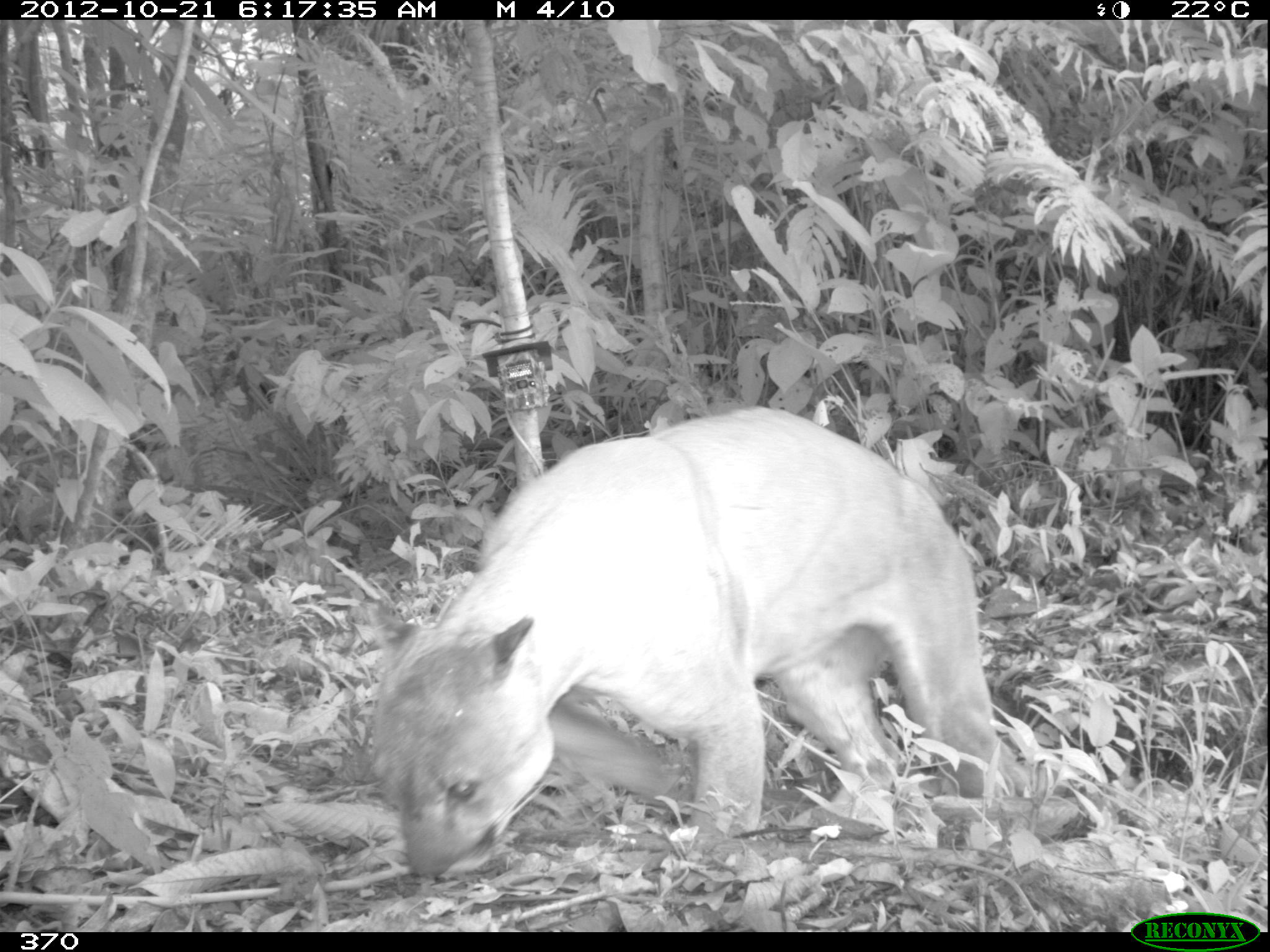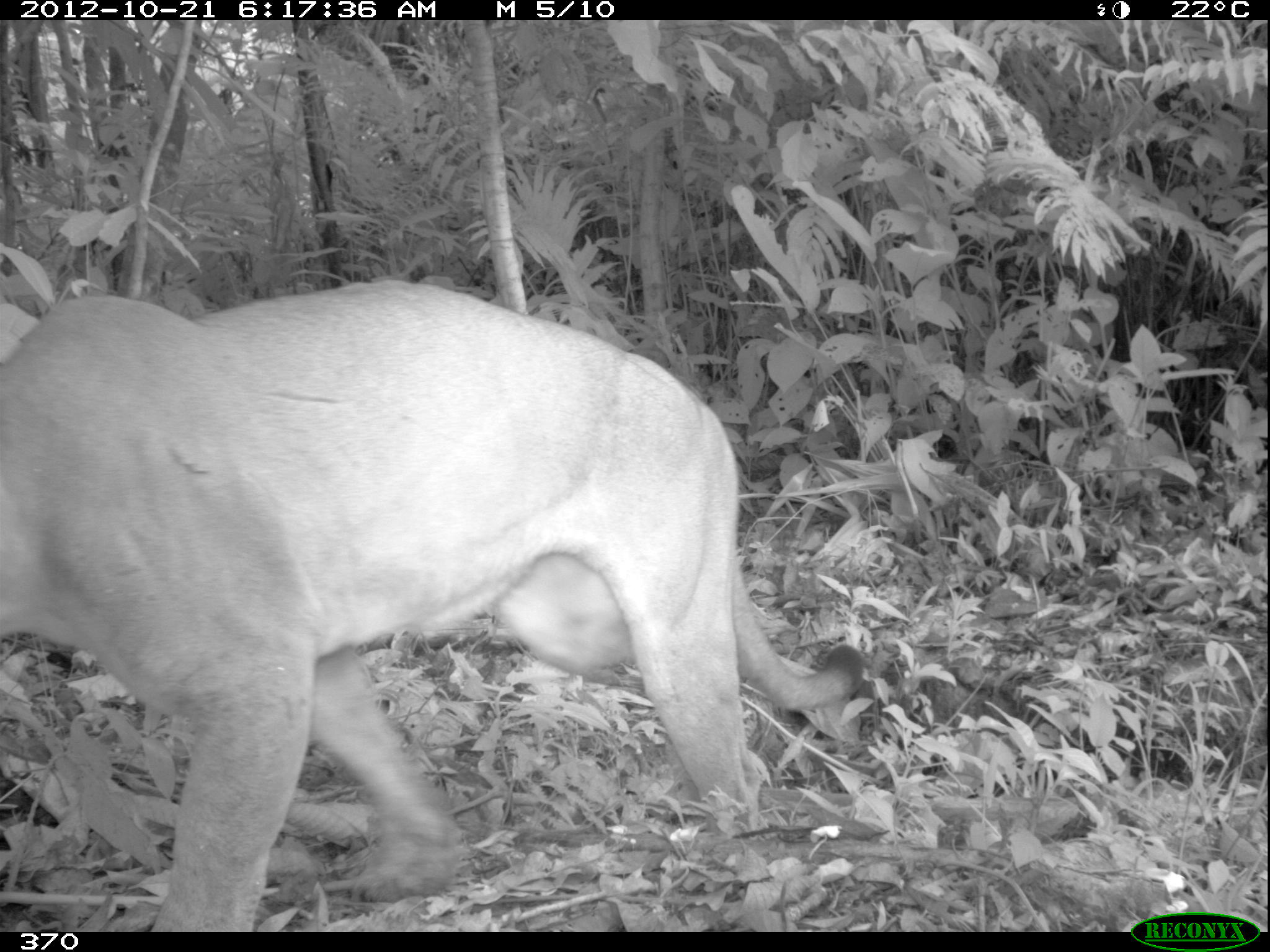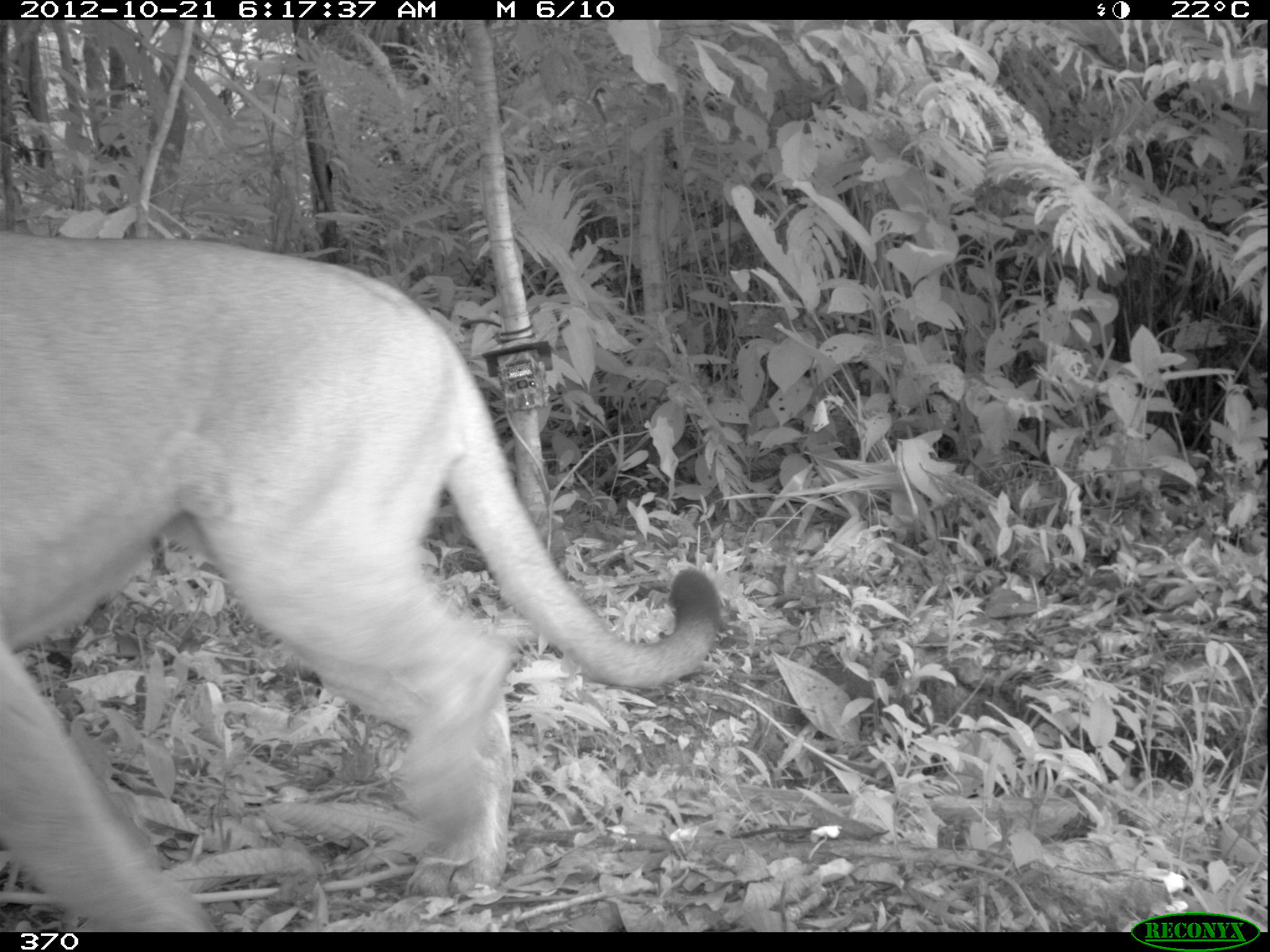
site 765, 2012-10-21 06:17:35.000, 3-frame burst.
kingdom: Animalia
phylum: Chordata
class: Mammalia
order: Carnivora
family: Felidae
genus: Puma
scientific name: Puma concolor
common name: mountain lion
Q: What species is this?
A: Puma concolor (mountain lion).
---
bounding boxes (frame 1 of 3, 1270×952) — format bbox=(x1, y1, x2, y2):
puma concolor: bbox=(358, 407, 1031, 881)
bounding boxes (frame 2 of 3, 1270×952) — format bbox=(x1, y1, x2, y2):
puma concolor: bbox=(0, 274, 866, 930)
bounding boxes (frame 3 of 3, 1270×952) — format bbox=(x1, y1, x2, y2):
puma concolor: bbox=(0, 230, 720, 930)